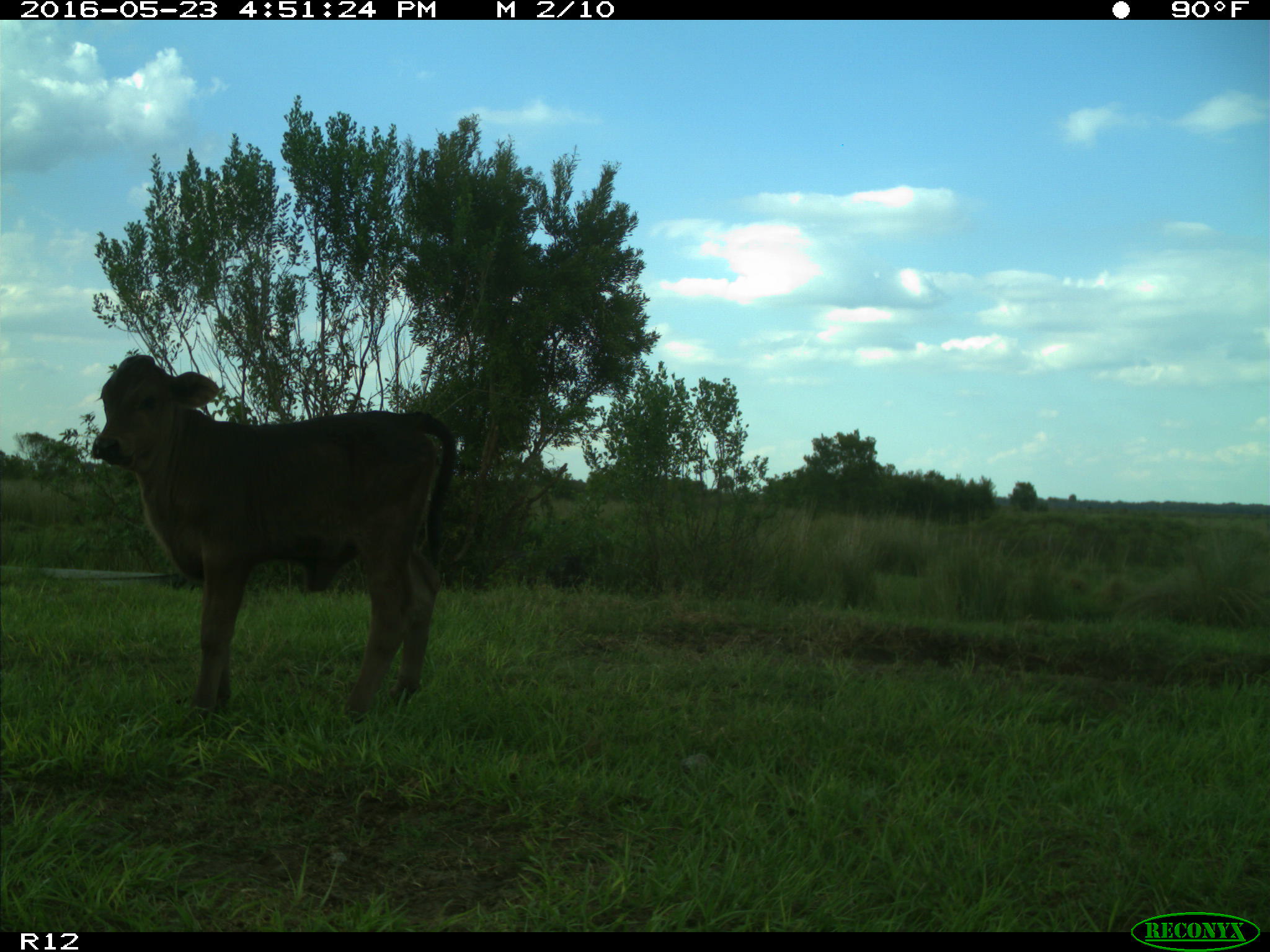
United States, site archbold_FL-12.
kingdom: Animalia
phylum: Chordata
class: Mammalia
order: Artiodactyla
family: Bovidae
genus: Bos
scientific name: Bos taurus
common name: domestic cow